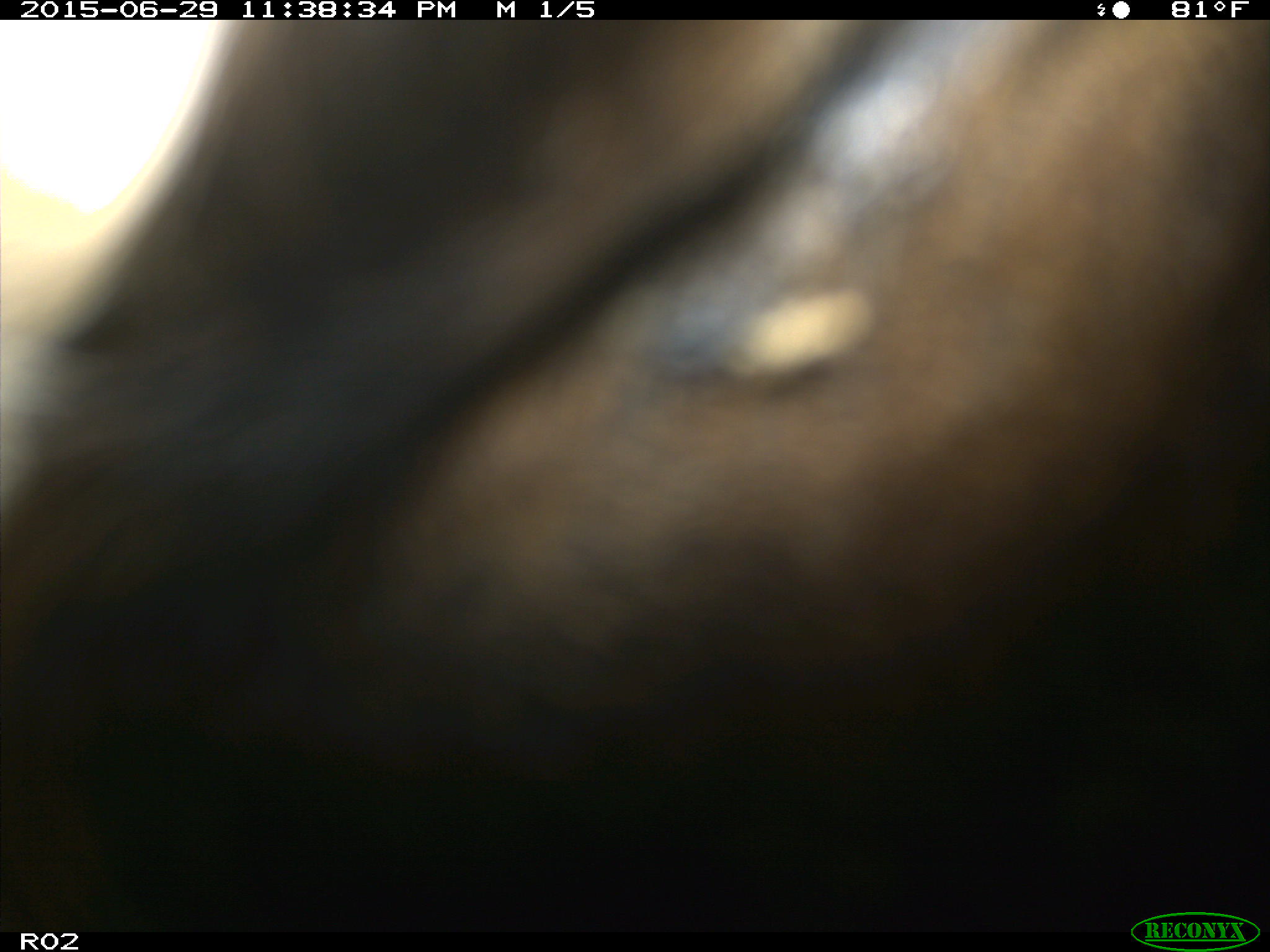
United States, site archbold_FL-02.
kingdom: Animalia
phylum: Chordata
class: Mammalia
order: Artiodactyla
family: Bovidae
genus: Bos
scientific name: Bos taurus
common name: domestic cow